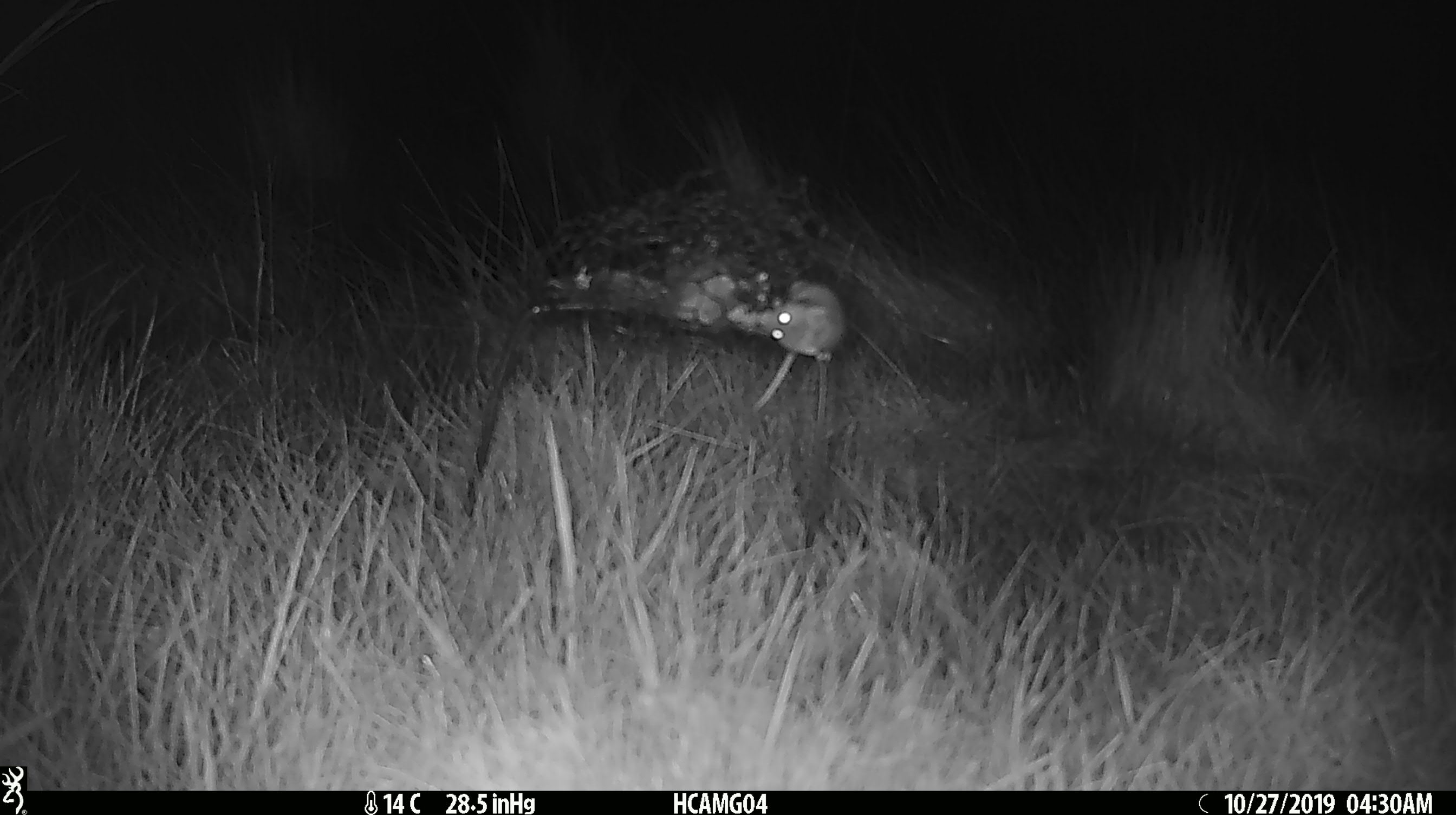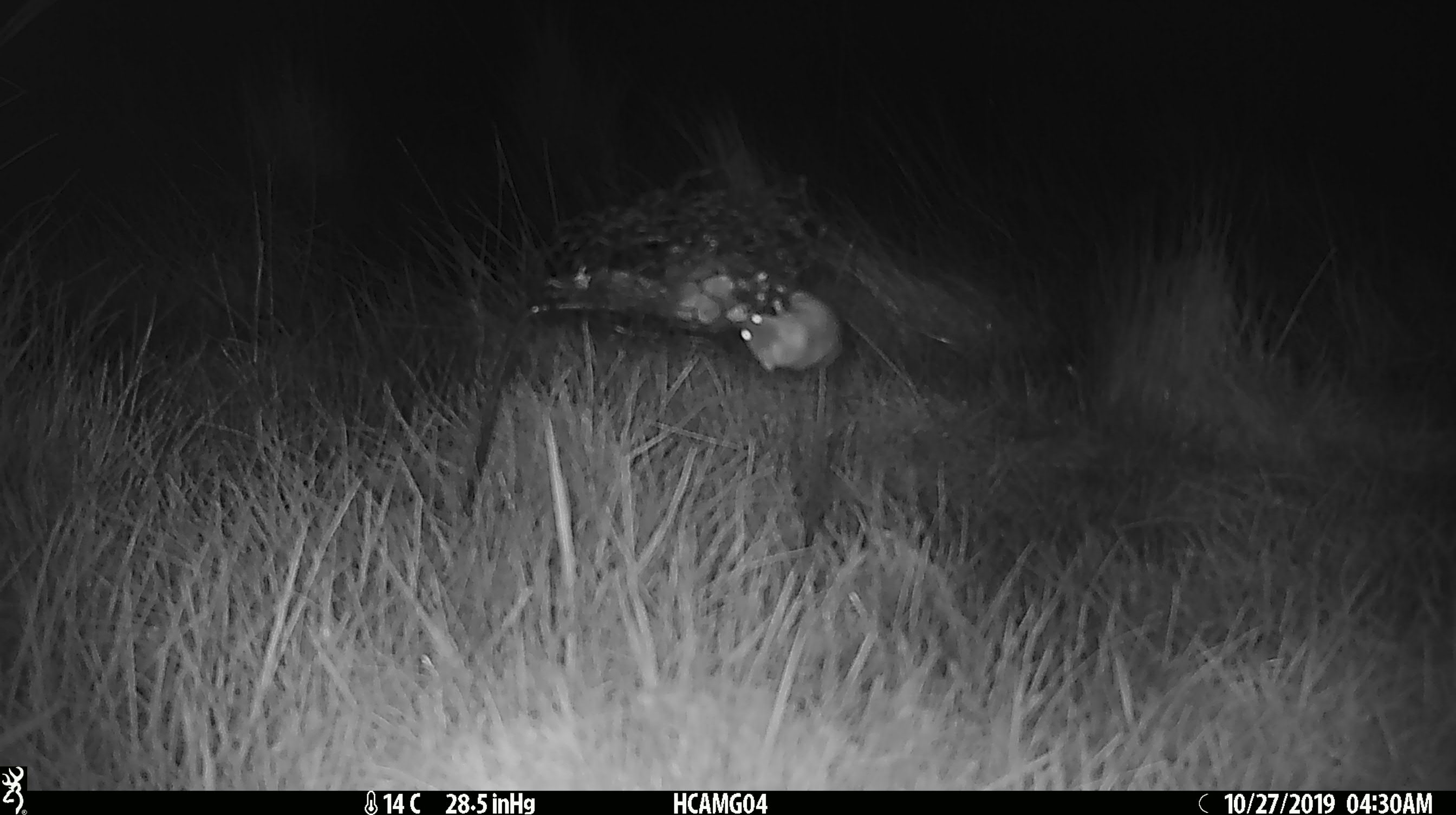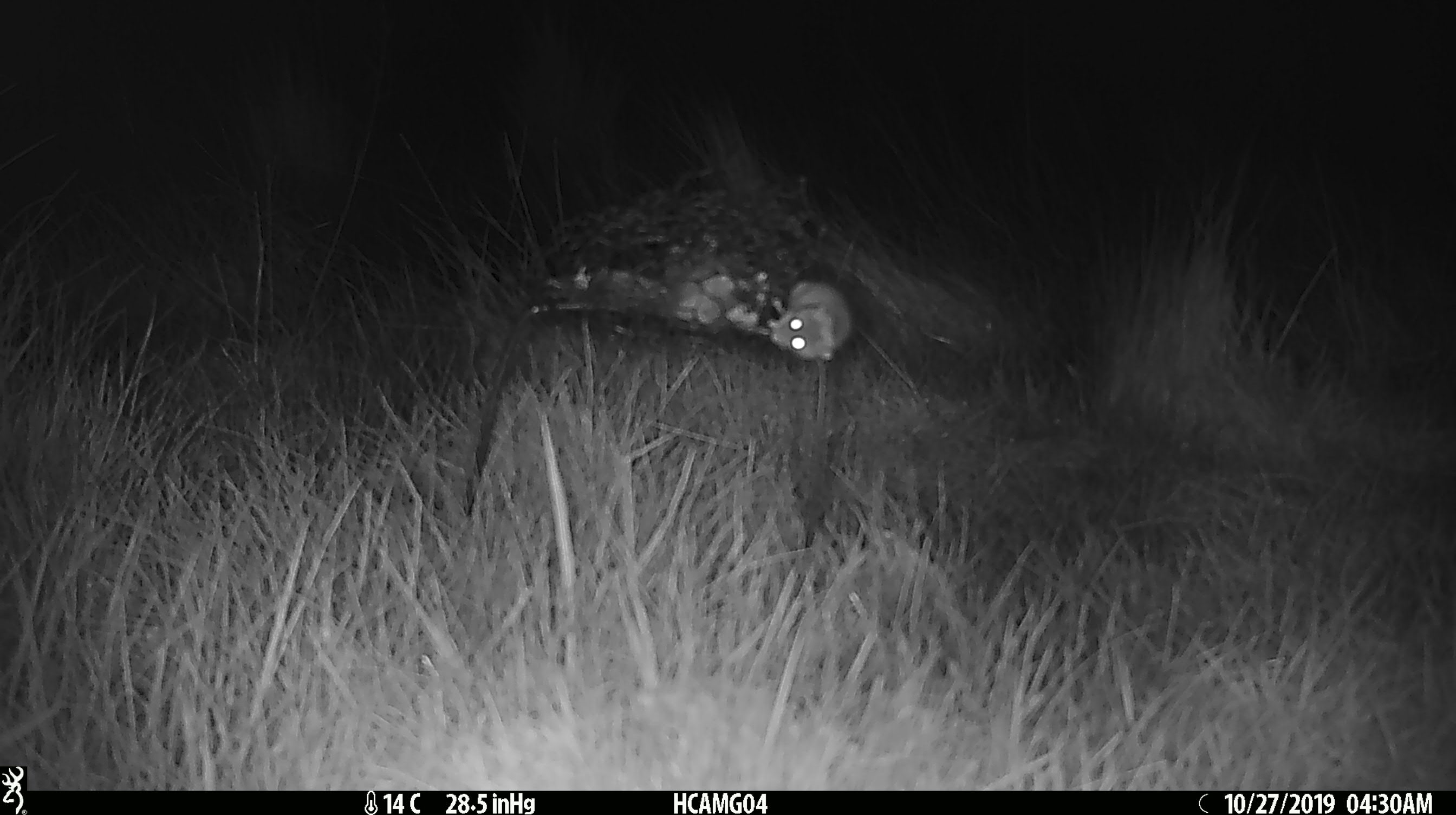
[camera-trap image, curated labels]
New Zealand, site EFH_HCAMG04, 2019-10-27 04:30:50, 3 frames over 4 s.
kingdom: Animalia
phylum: Chordata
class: Mammalia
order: Rodentia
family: Muridae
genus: Mus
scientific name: Mus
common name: mouse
Mouse (Mus).